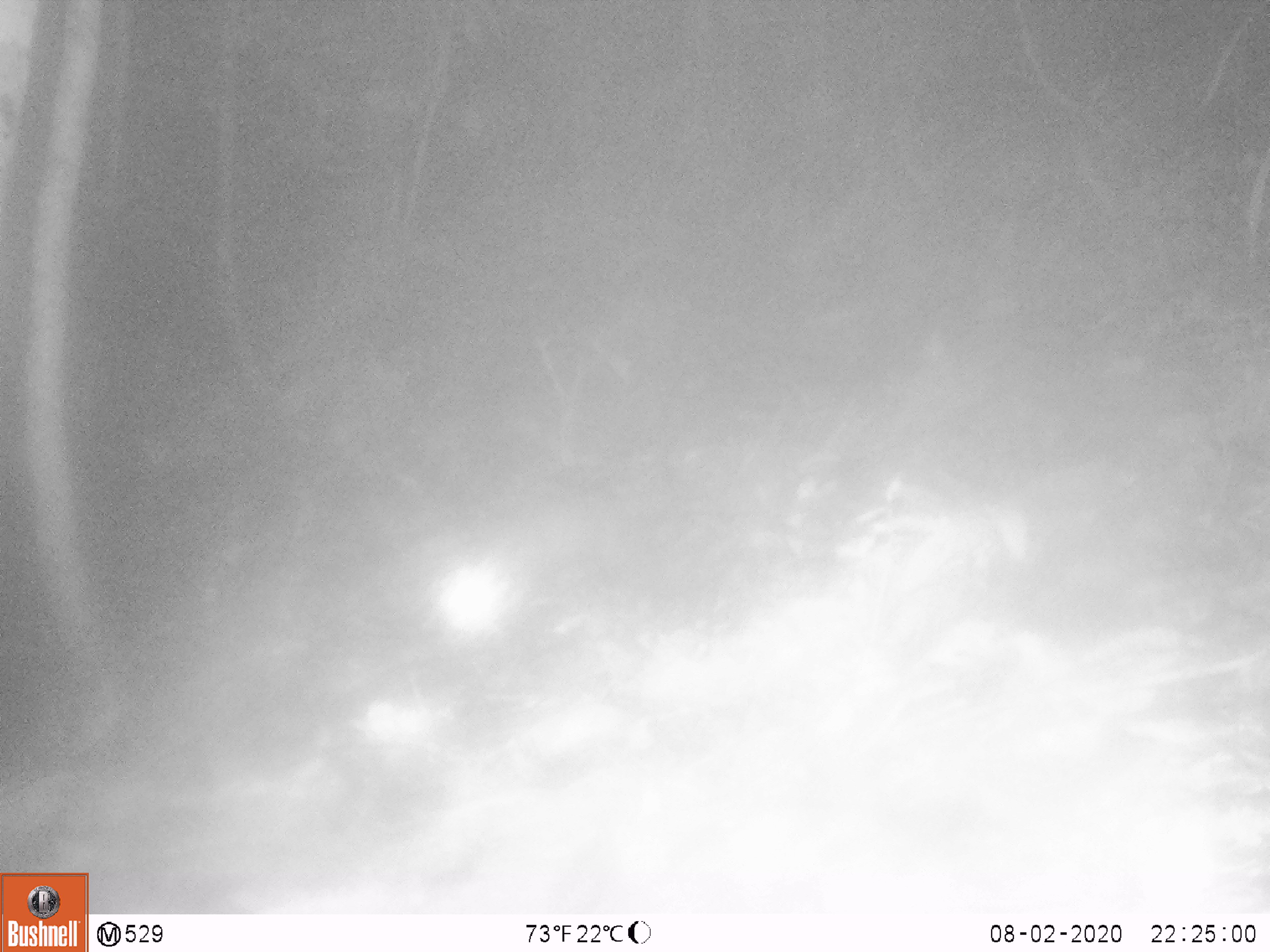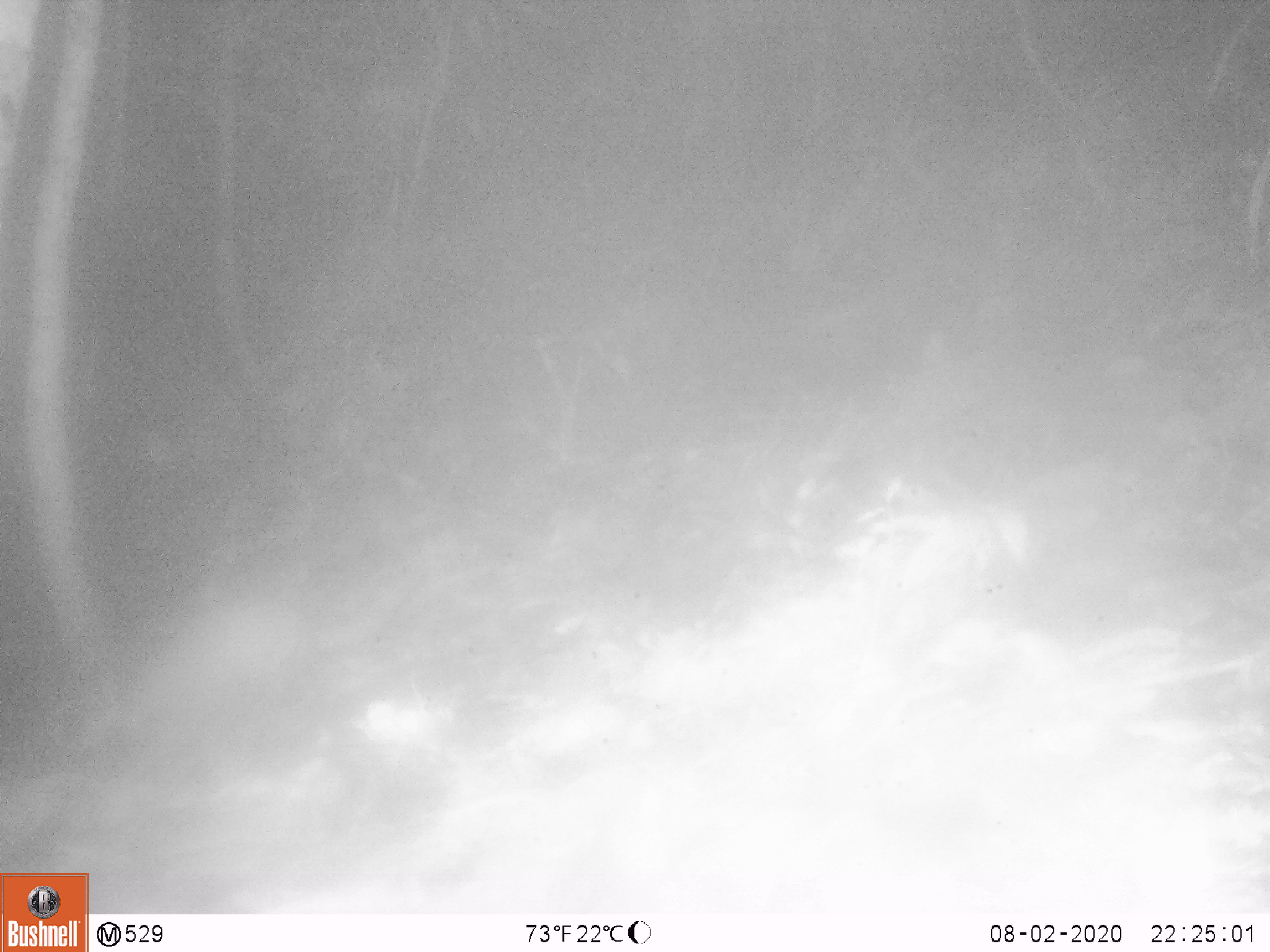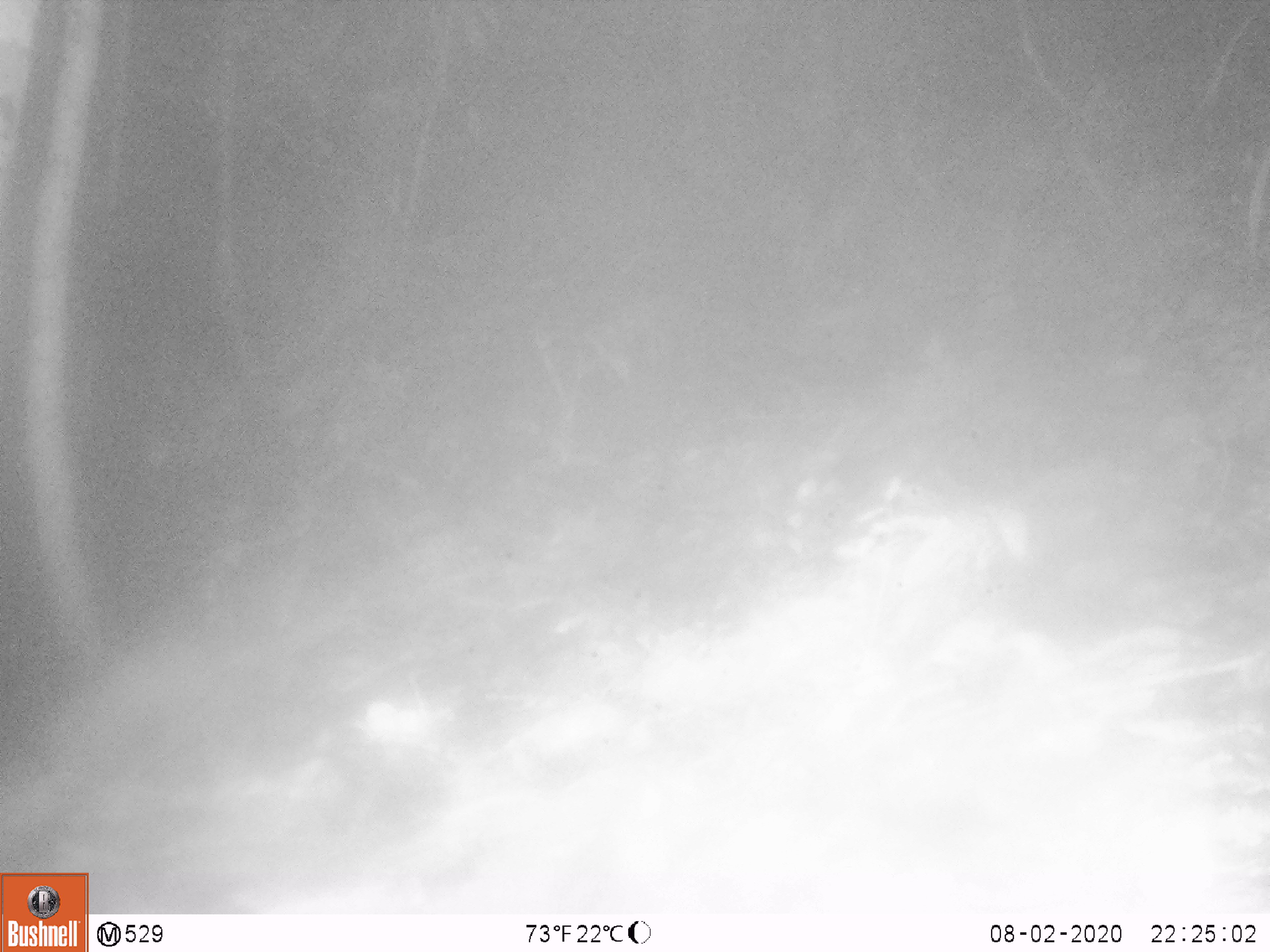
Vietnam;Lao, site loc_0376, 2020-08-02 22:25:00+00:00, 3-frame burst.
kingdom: Animalia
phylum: Chordata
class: Mammalia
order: Carnivora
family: Mustelidae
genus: Melogale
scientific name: Melogale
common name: ferret badger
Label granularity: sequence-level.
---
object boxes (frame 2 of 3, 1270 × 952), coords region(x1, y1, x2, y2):
ferret badger: region(98, 581, 408, 742)